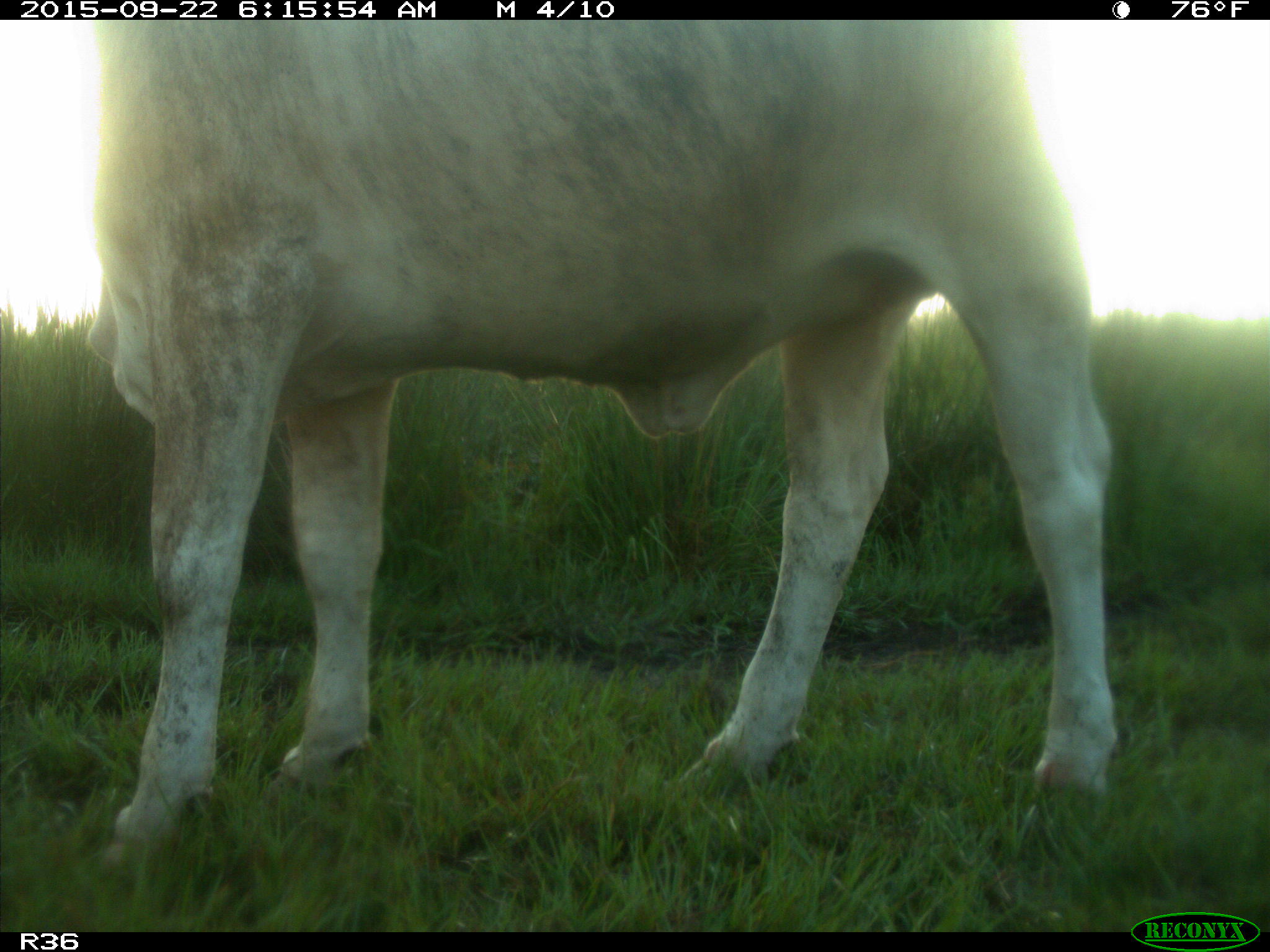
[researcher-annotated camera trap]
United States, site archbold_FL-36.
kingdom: Animalia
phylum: Chordata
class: Mammalia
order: Artiodactyla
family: Bovidae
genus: Bos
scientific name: Bos taurus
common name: domestic cow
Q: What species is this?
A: Bos taurus (domestic cow).